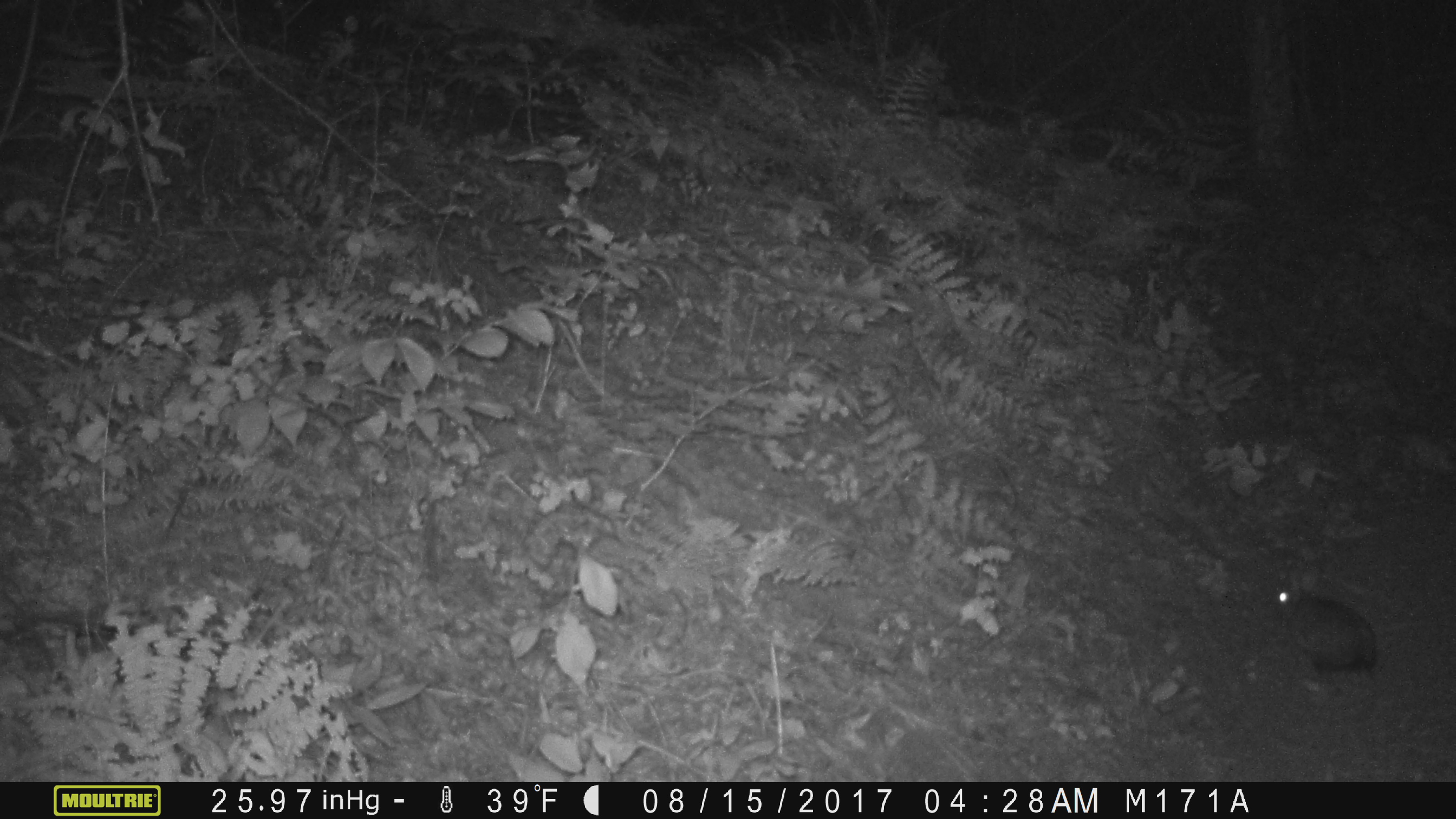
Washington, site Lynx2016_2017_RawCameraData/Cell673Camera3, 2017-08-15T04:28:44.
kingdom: Animalia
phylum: Chordata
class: Mammalia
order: Lagomorpha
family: Leporidae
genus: Lepus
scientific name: Lepus americanus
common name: snowshoe hare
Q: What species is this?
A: Lepus americanus (snowshoe hare).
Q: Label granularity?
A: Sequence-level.